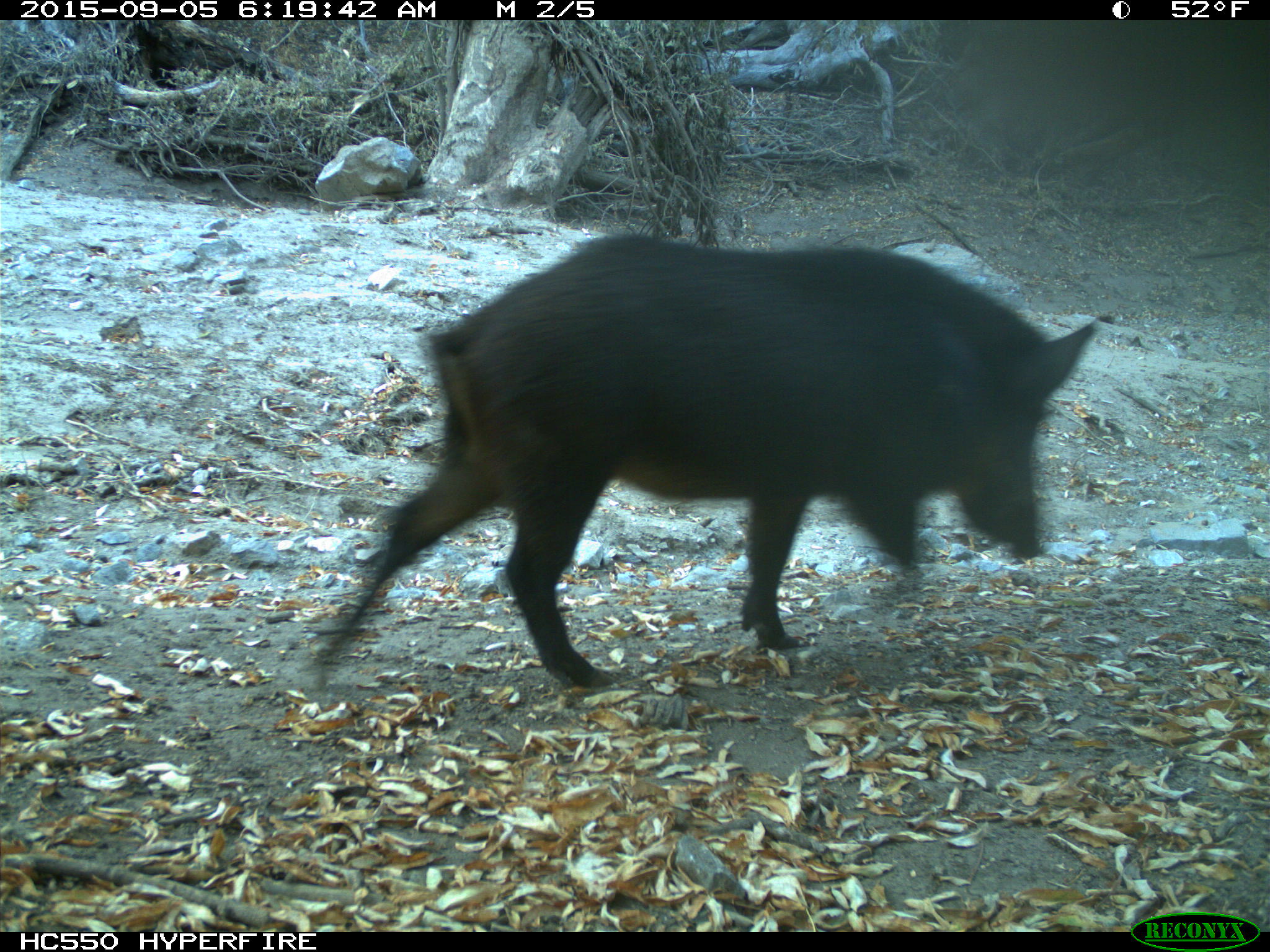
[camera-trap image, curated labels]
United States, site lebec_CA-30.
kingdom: Animalia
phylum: Chordata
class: Mammalia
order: Artiodactyla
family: Suidae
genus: Sus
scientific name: Sus scrofa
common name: wild boar